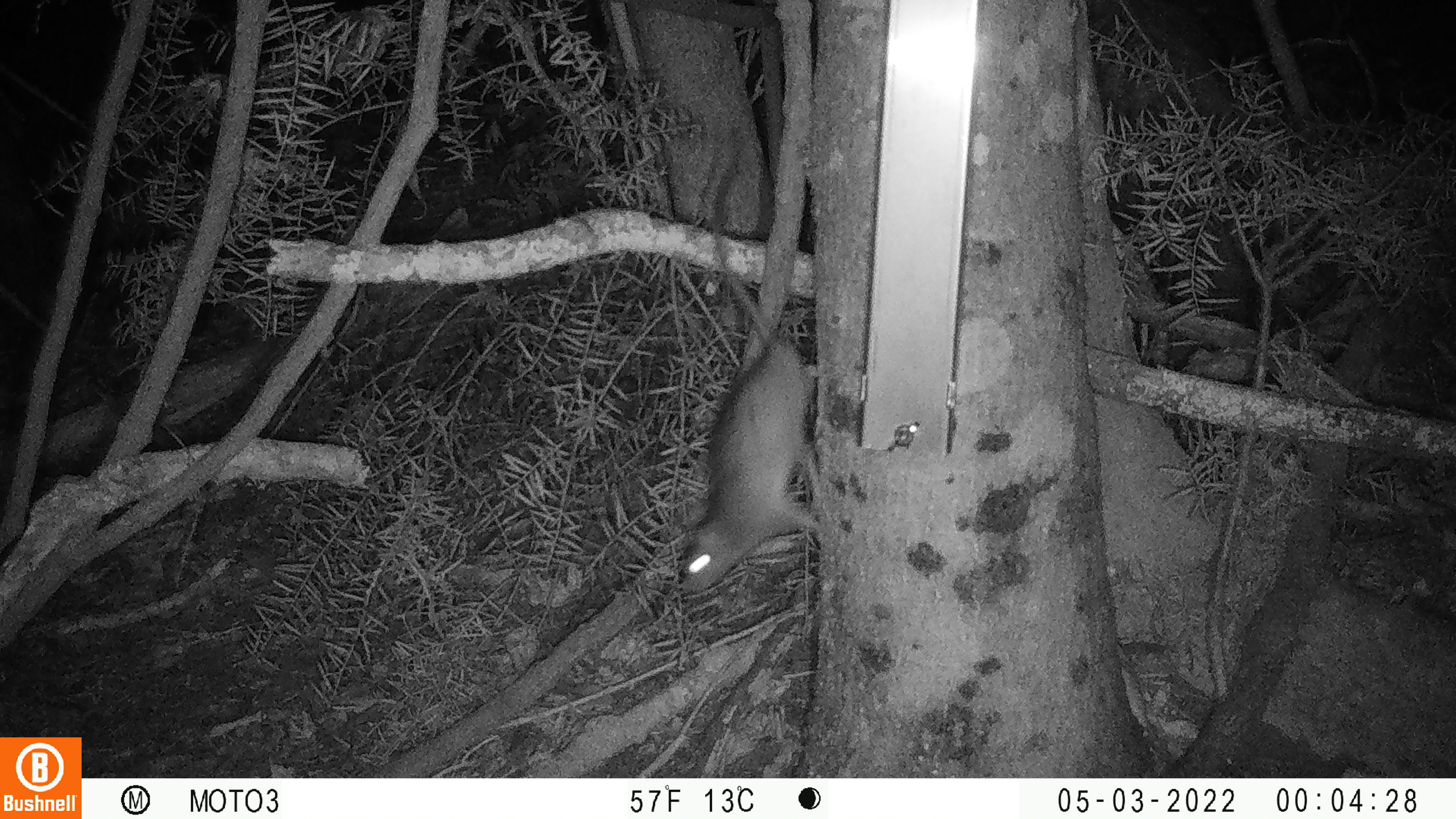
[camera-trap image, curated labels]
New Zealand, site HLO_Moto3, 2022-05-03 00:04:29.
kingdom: Animalia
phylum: Chordata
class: Mammalia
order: Rodentia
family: Muridae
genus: Rattus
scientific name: Rattus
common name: rat